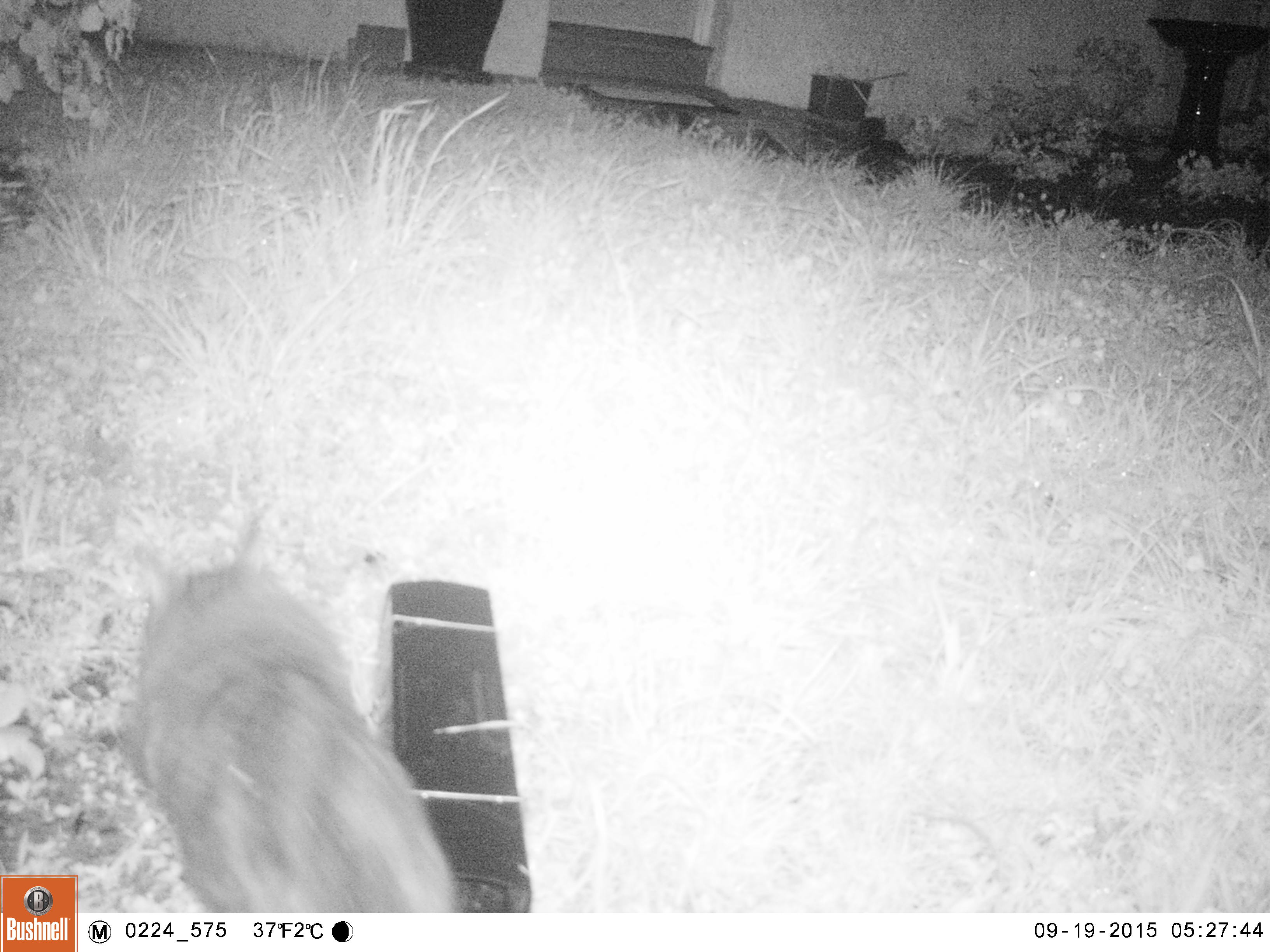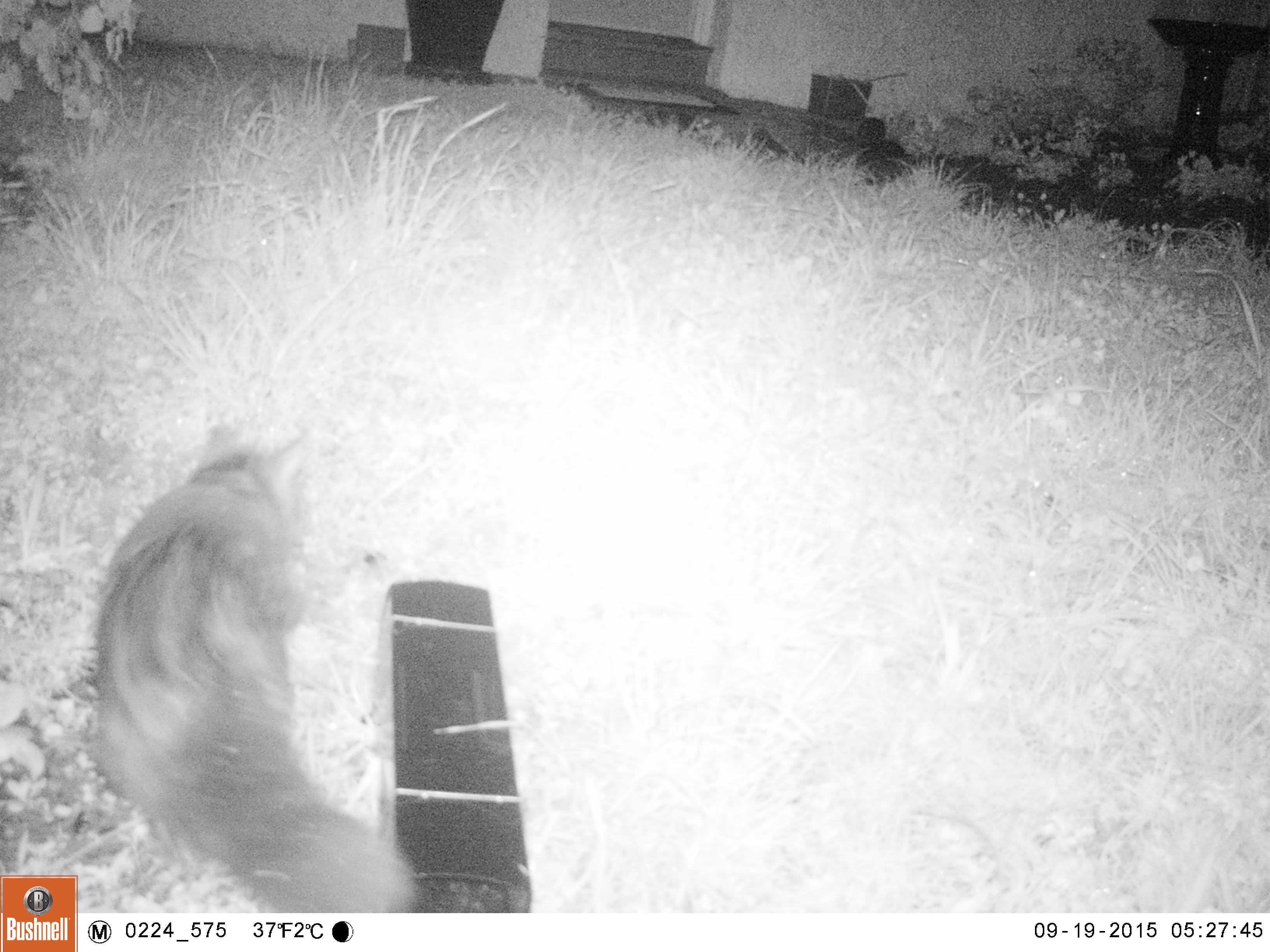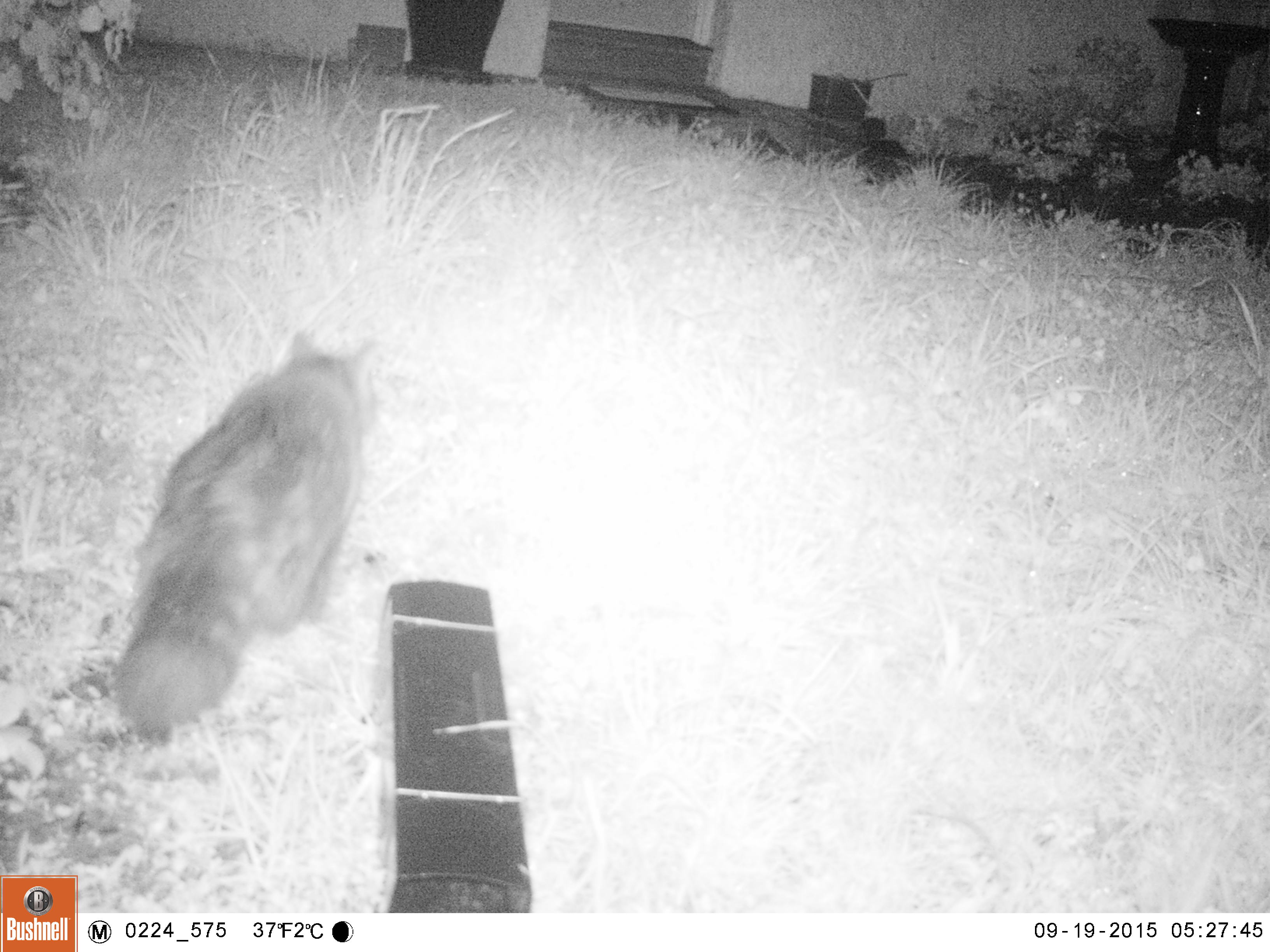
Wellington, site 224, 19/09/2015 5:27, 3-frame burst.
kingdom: Animalia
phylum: Chordata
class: Mammalia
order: Carnivora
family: Felidae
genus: Felis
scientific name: Felis catus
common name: cat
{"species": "cat (Felis catus)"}